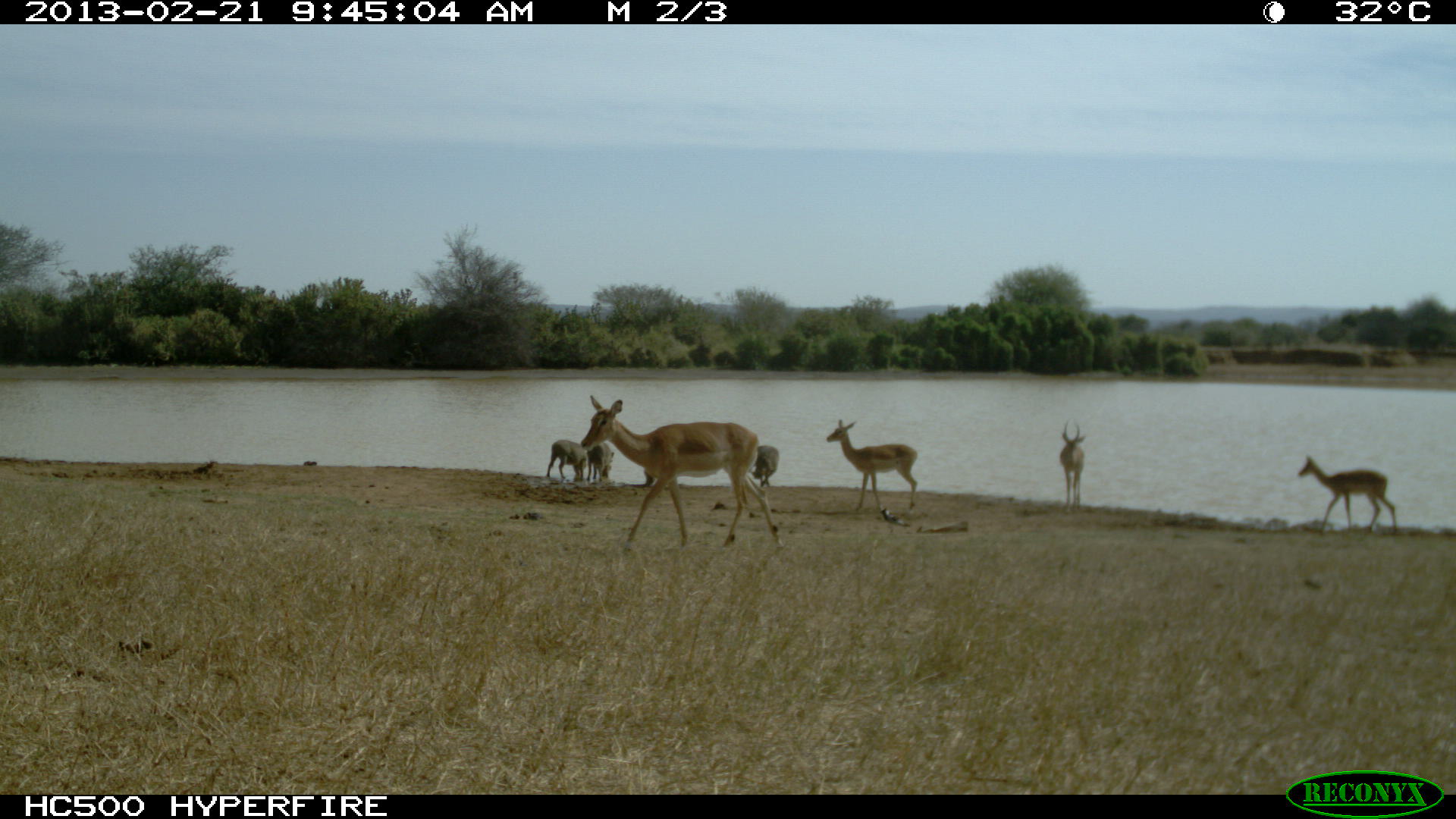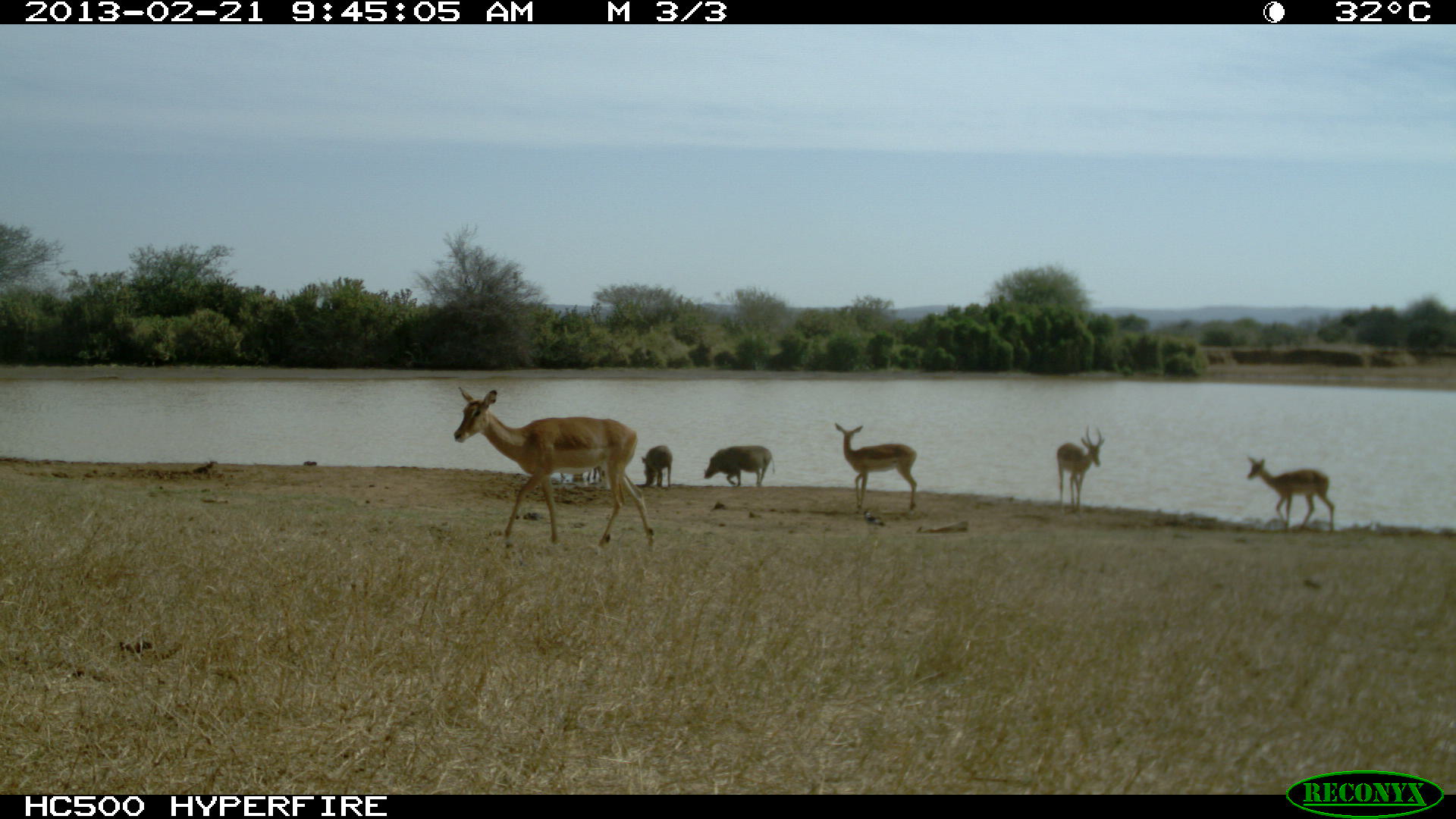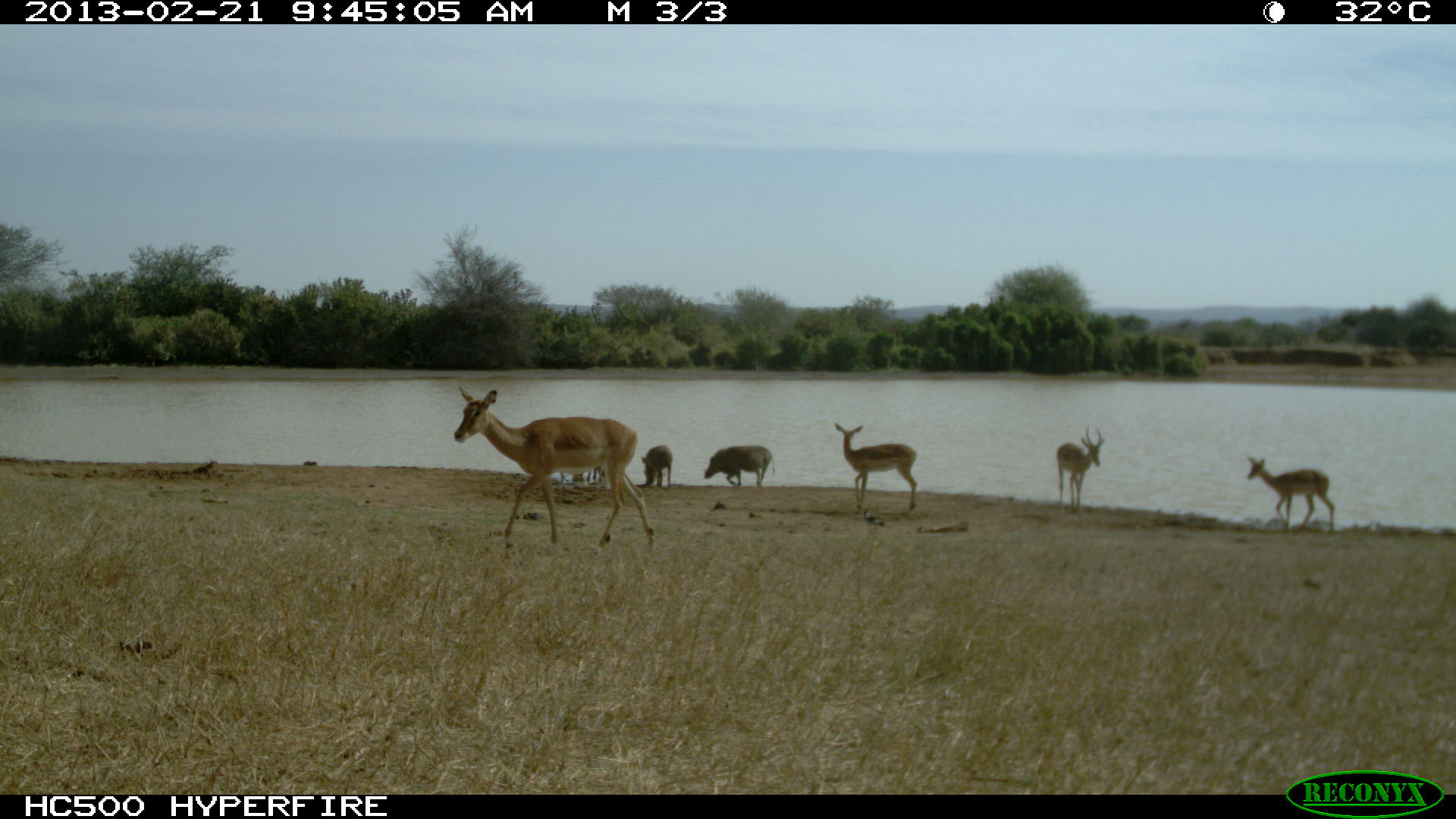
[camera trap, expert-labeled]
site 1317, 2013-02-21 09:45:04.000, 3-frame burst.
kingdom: Animalia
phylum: Chordata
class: Mammalia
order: Artiodactyla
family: Bovidae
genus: Aepyceros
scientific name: Aepyceros melampus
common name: impala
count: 4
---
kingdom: Animalia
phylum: Chordata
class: Mammalia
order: Artiodactyla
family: Suidae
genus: Phacochoerus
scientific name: Phacochoerus africanus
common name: common warthog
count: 4